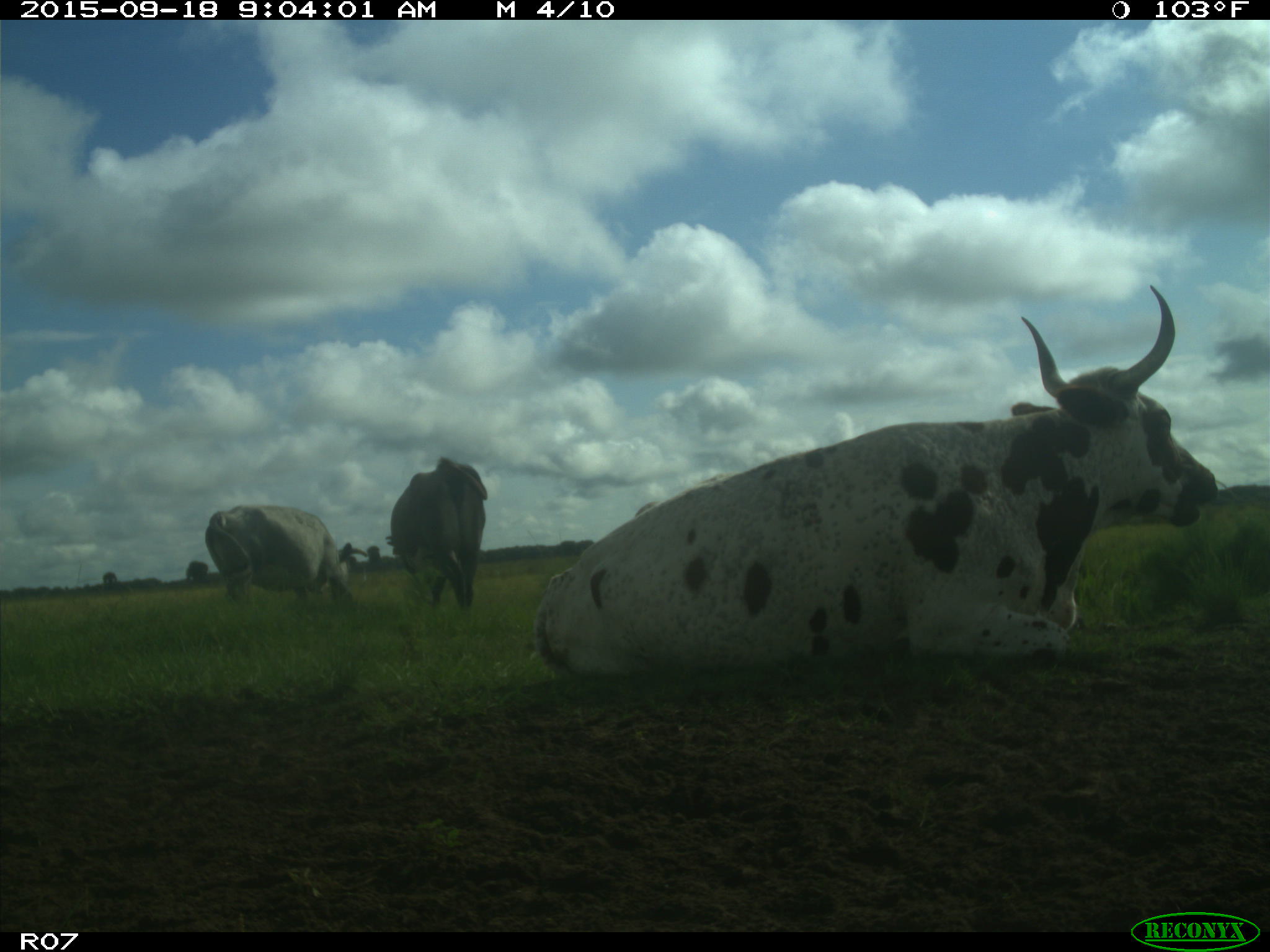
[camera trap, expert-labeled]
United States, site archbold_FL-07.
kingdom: Animalia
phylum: Chordata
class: Mammalia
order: Artiodactyla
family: Bovidae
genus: Bos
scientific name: Bos taurus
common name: domestic cow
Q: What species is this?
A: Bos taurus (domestic cow).